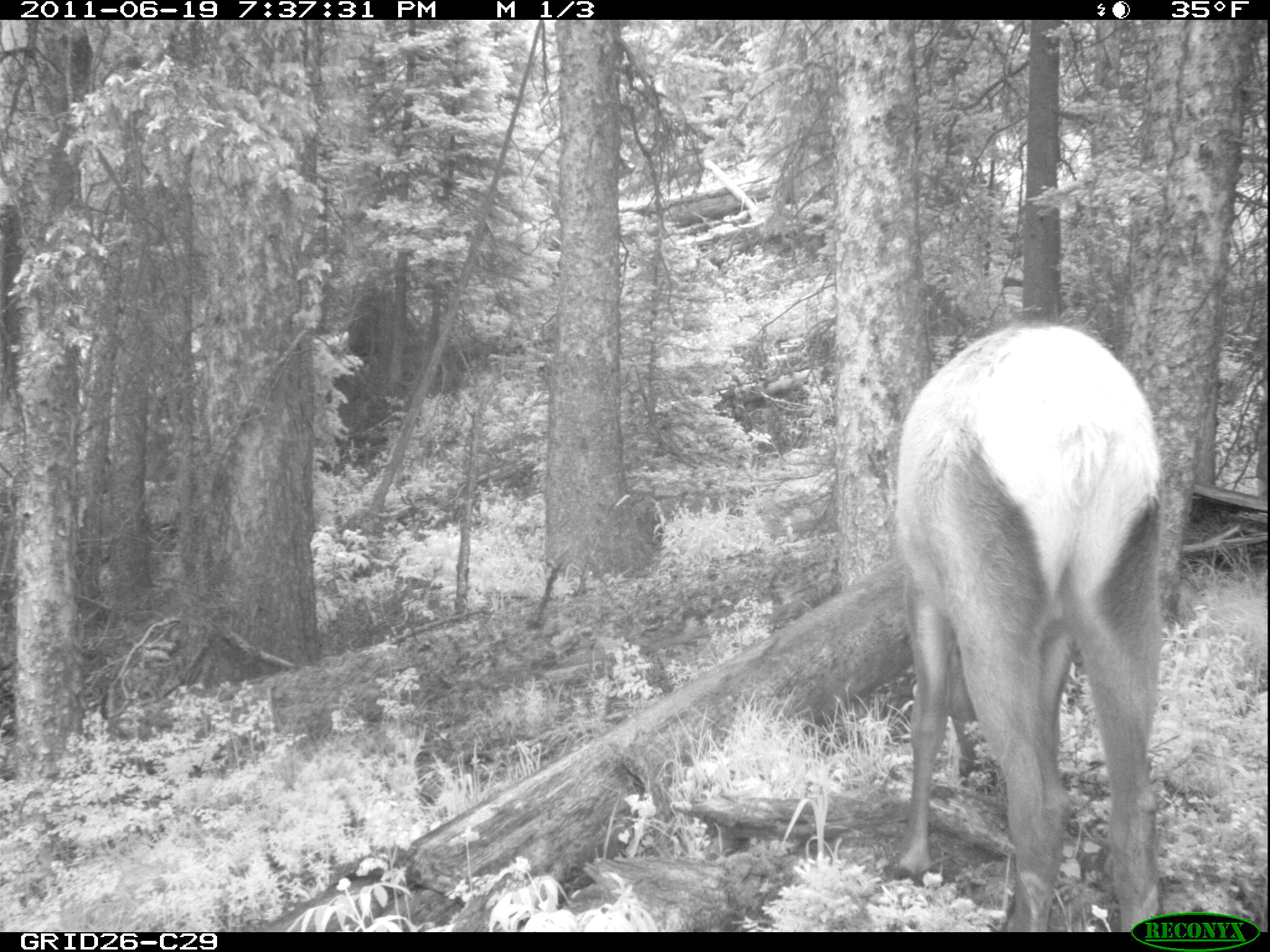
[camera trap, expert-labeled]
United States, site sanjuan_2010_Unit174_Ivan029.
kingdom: Animalia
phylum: Chordata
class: Mammalia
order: Artiodactyla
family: Cervidae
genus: Cervus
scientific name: Cervus elaphus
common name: red deer